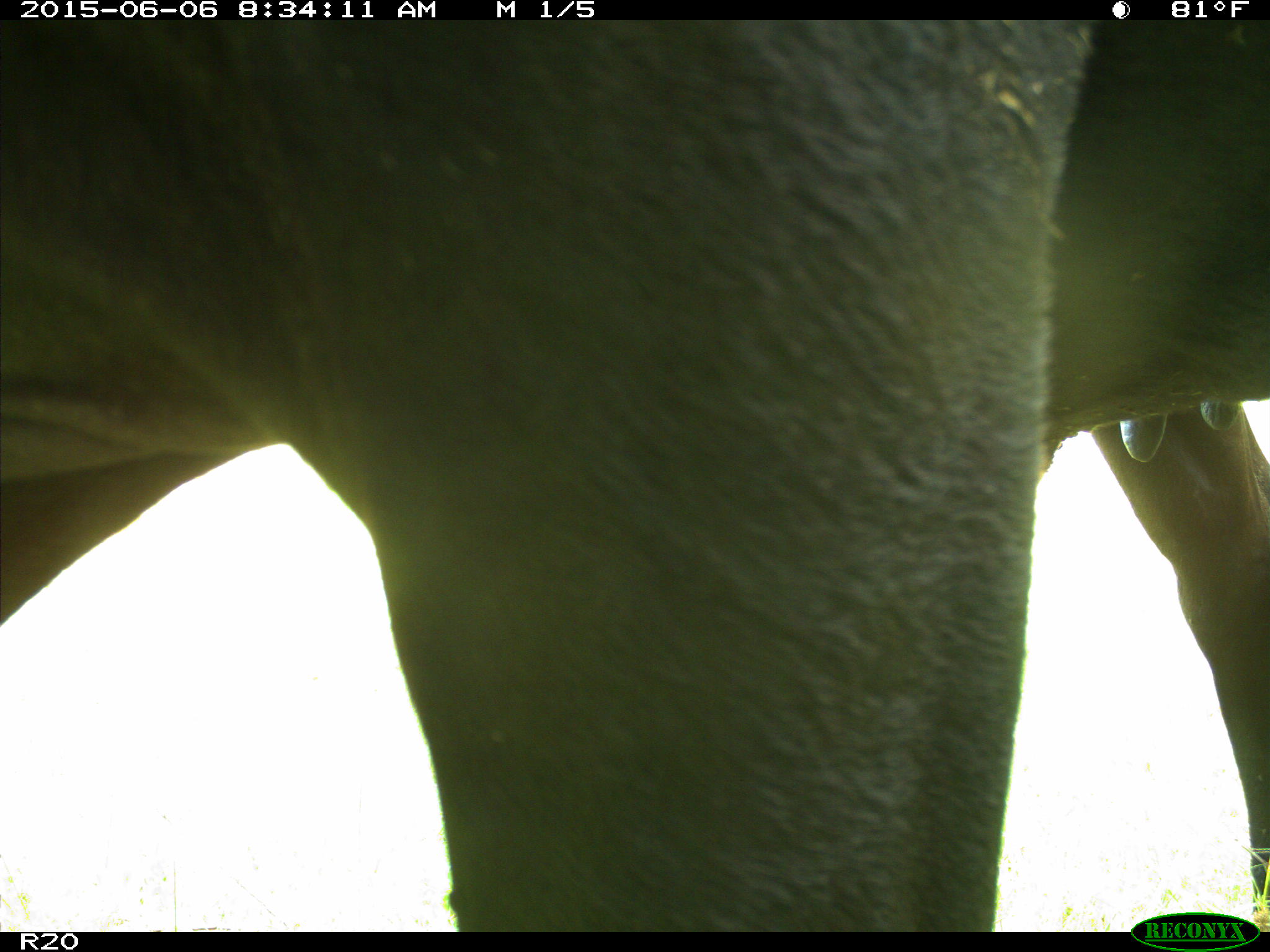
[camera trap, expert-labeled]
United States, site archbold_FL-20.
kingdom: Animalia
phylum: Chordata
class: Mammalia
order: Artiodactyla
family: Bovidae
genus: Bos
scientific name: Bos taurus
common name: domestic cow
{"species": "Bos taurus (domestic cow)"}